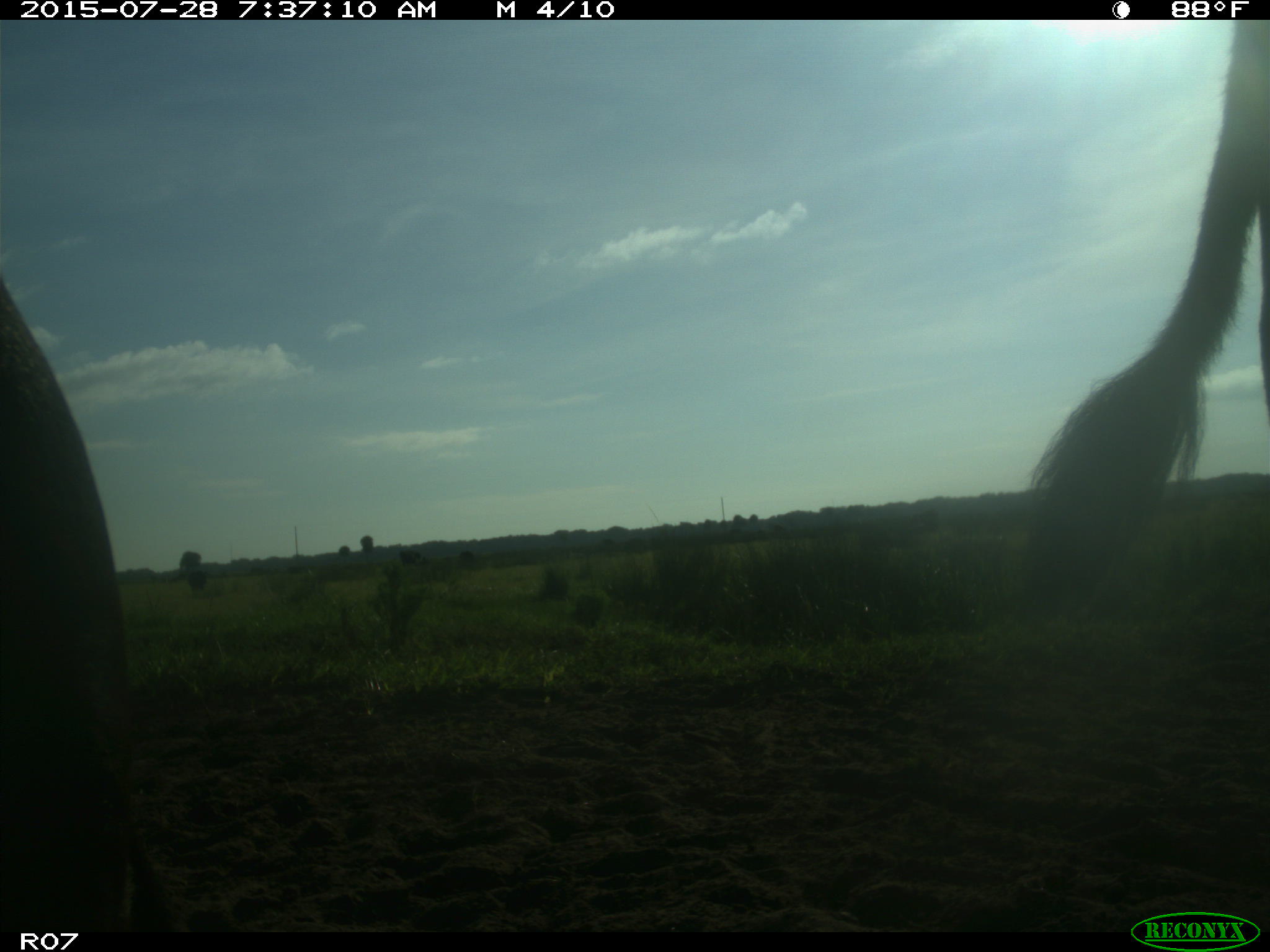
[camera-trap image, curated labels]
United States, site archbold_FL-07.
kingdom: Animalia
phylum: Chordata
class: Mammalia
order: Artiodactyla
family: Bovidae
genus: Bos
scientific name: Bos taurus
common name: domestic cow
Bos taurus (domestic cow).